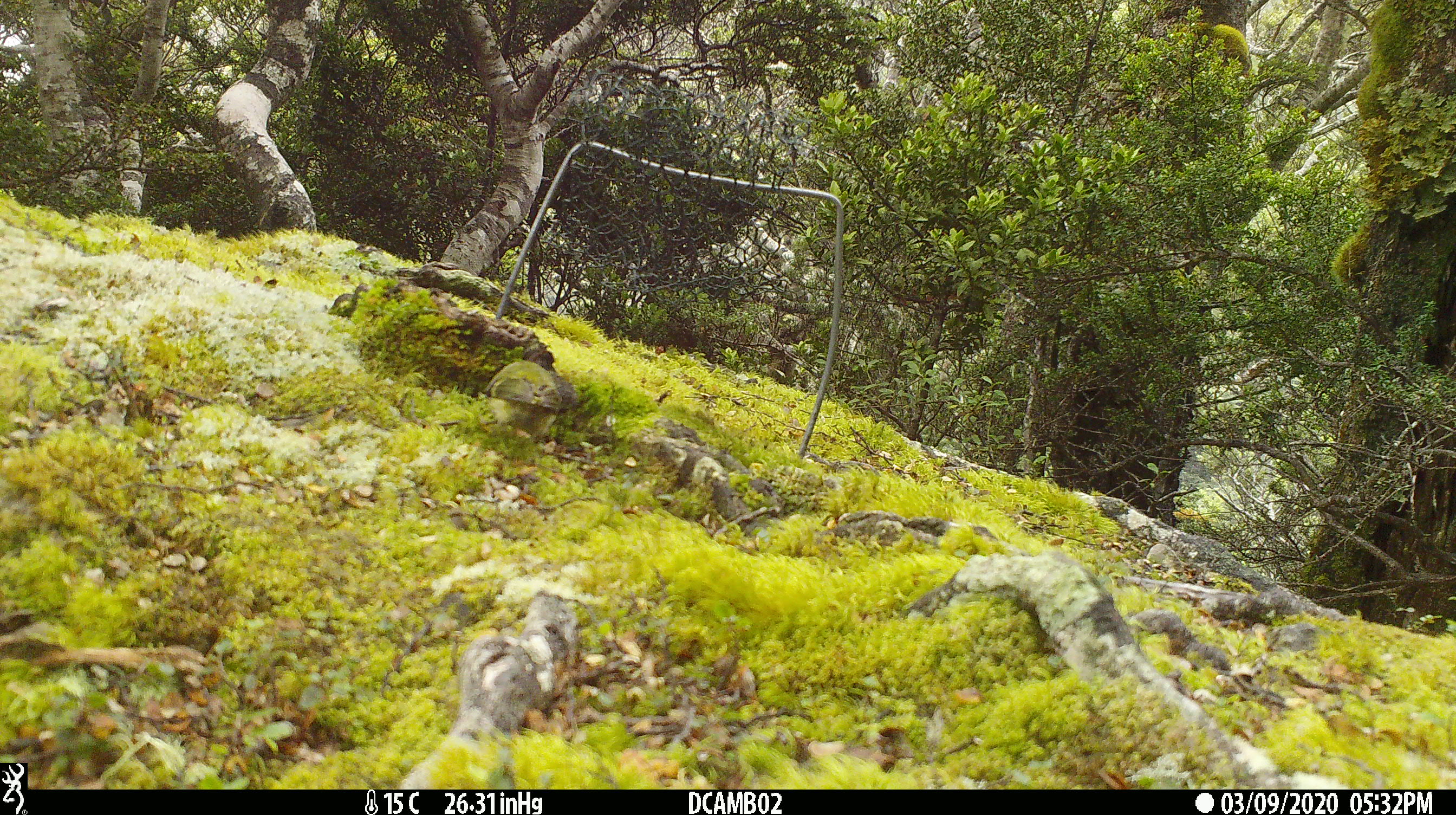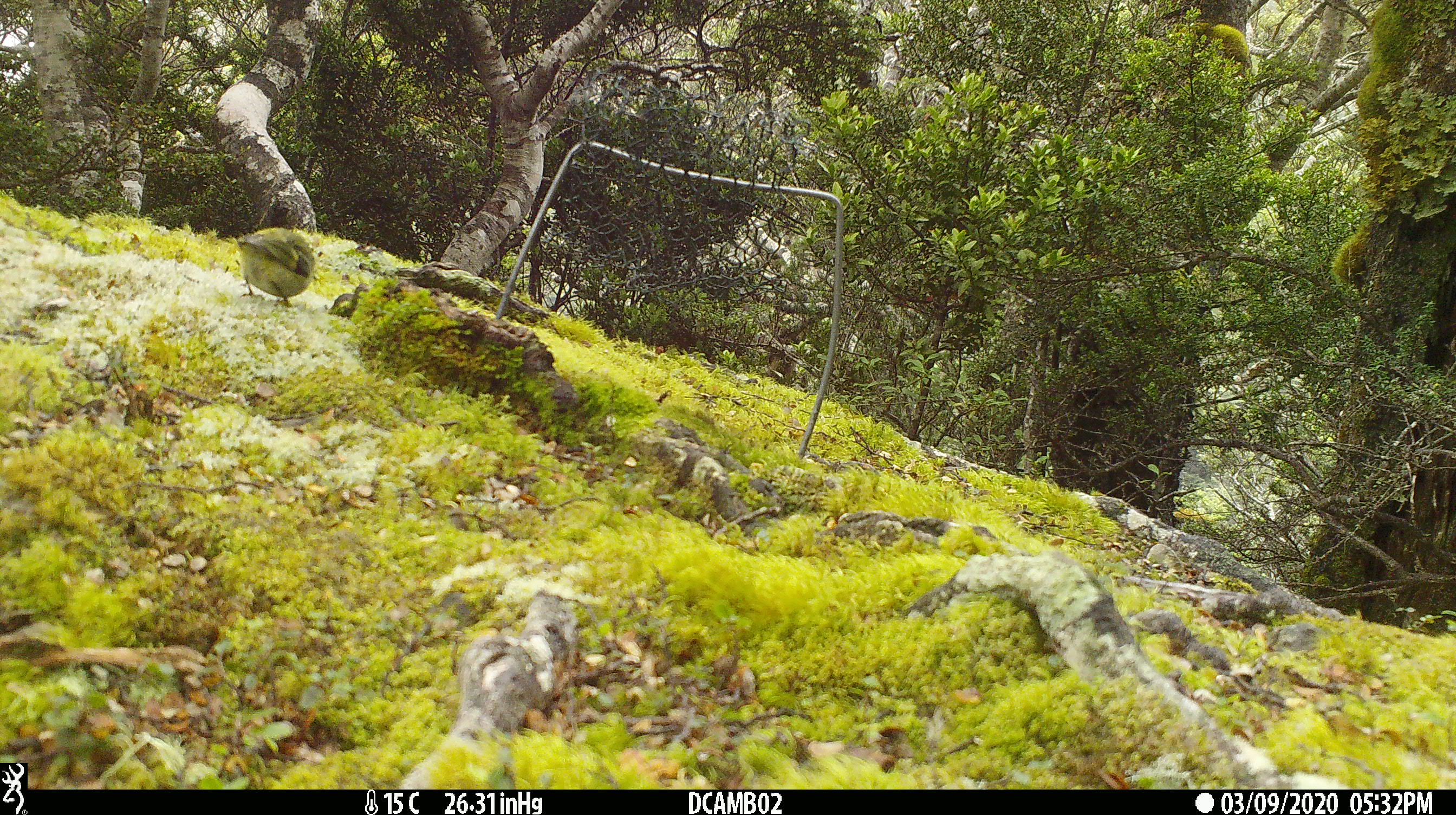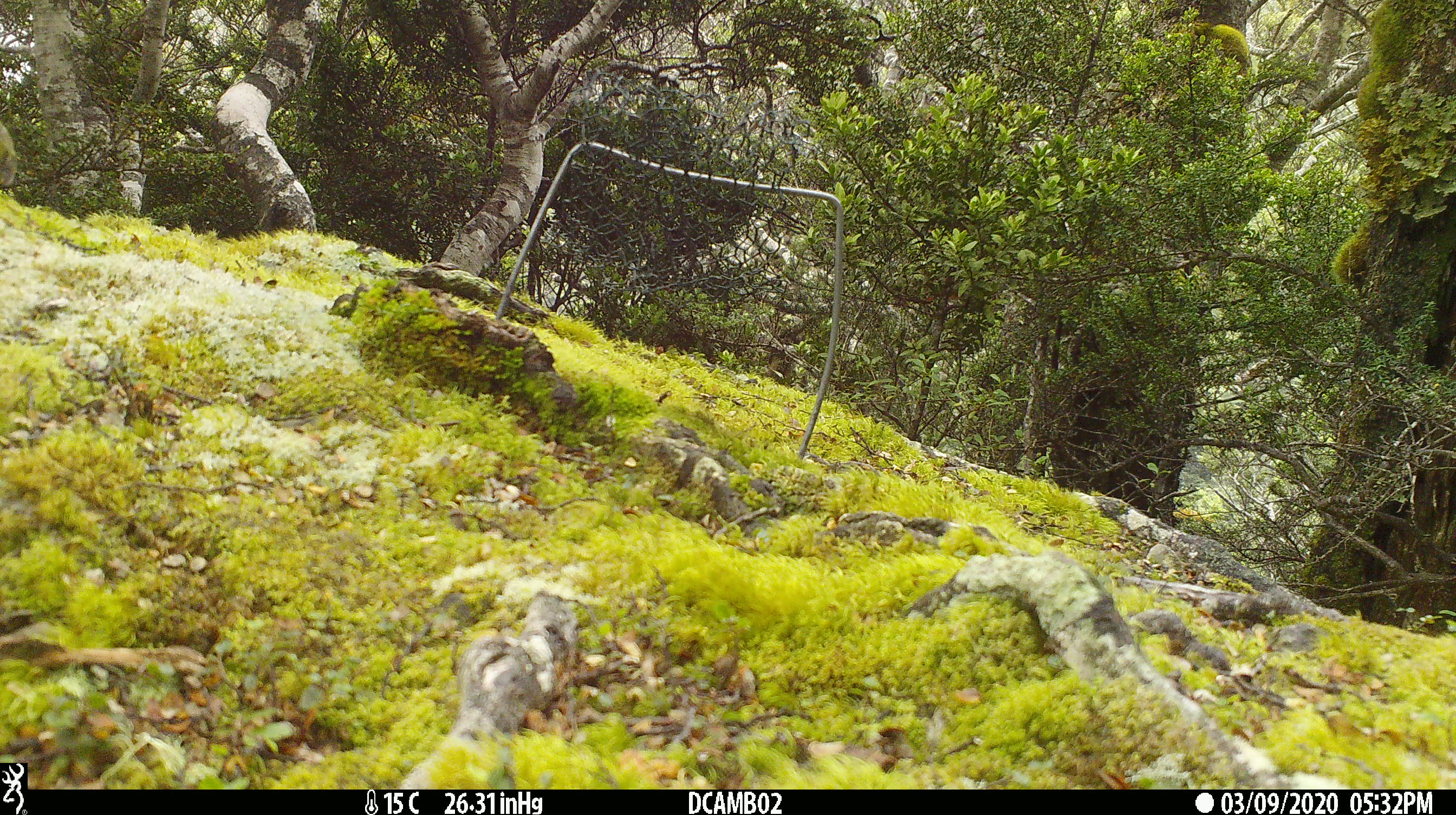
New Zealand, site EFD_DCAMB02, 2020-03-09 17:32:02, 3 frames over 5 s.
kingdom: Animalia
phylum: Chordata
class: Aves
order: Passeriformes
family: Acanthisittidae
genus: Acanthisitta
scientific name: Acanthisitta chloris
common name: rifleman